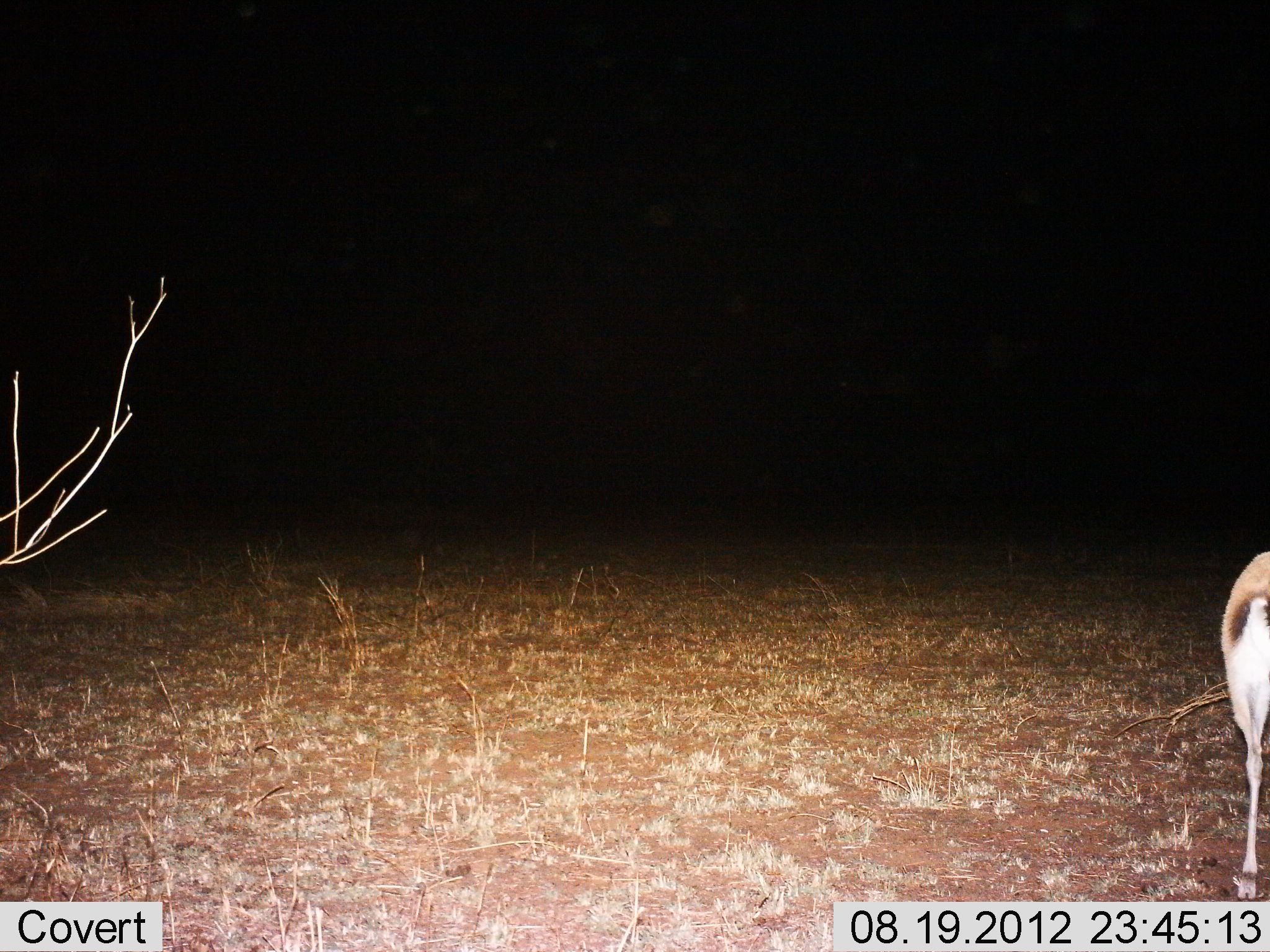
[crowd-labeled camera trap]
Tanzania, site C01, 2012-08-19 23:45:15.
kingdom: Animalia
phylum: Chordata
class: Mammalia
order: Artiodactyla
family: Bovidae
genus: Eudorcas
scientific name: Eudorcas thomsonii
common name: thomson's gazelle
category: gazellethomsons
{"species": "gazellethomsons (thomson's gazelle) (Eudorcas thomsonii)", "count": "1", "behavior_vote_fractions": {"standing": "100%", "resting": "0%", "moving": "0%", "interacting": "0%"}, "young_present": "0%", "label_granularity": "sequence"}